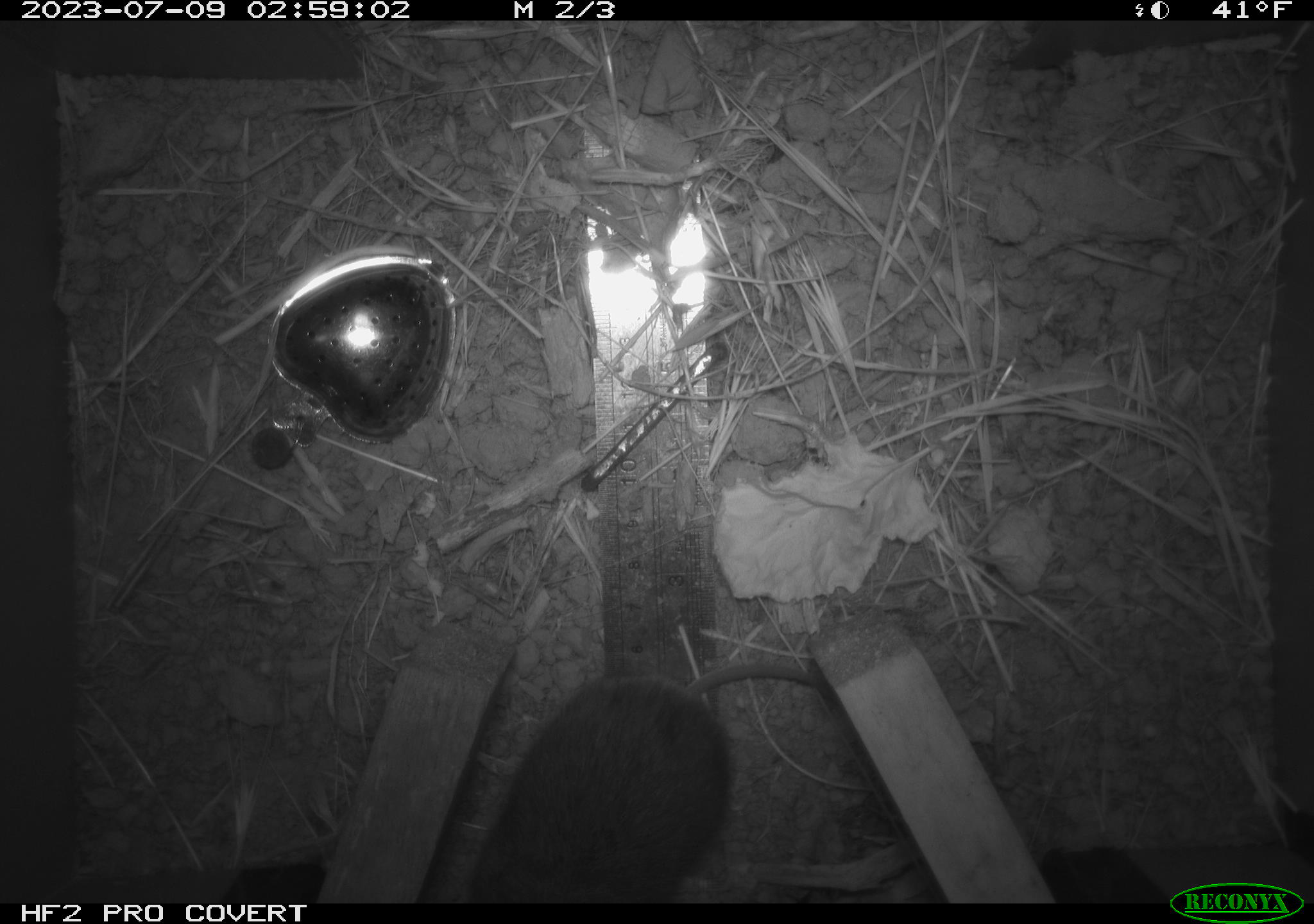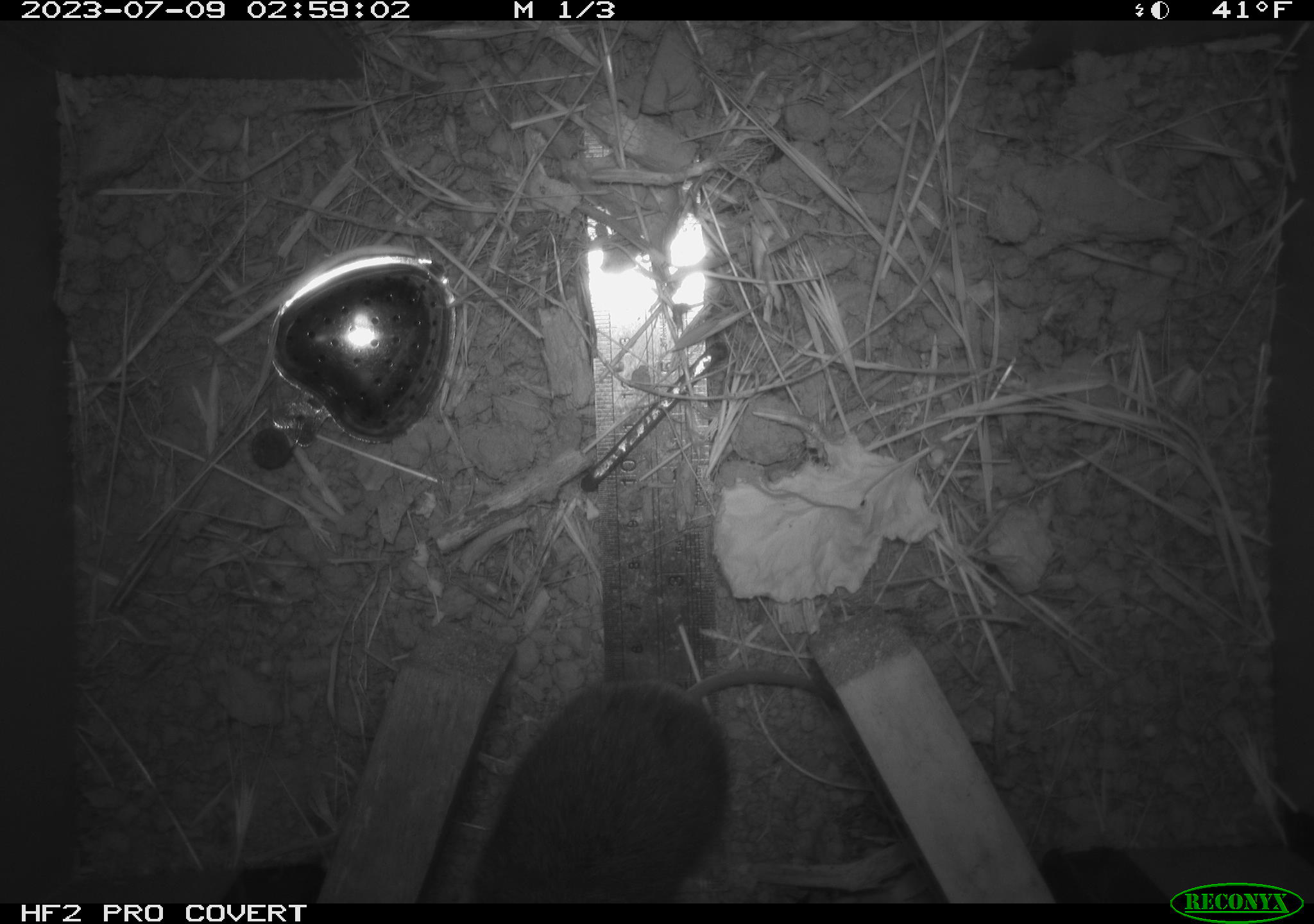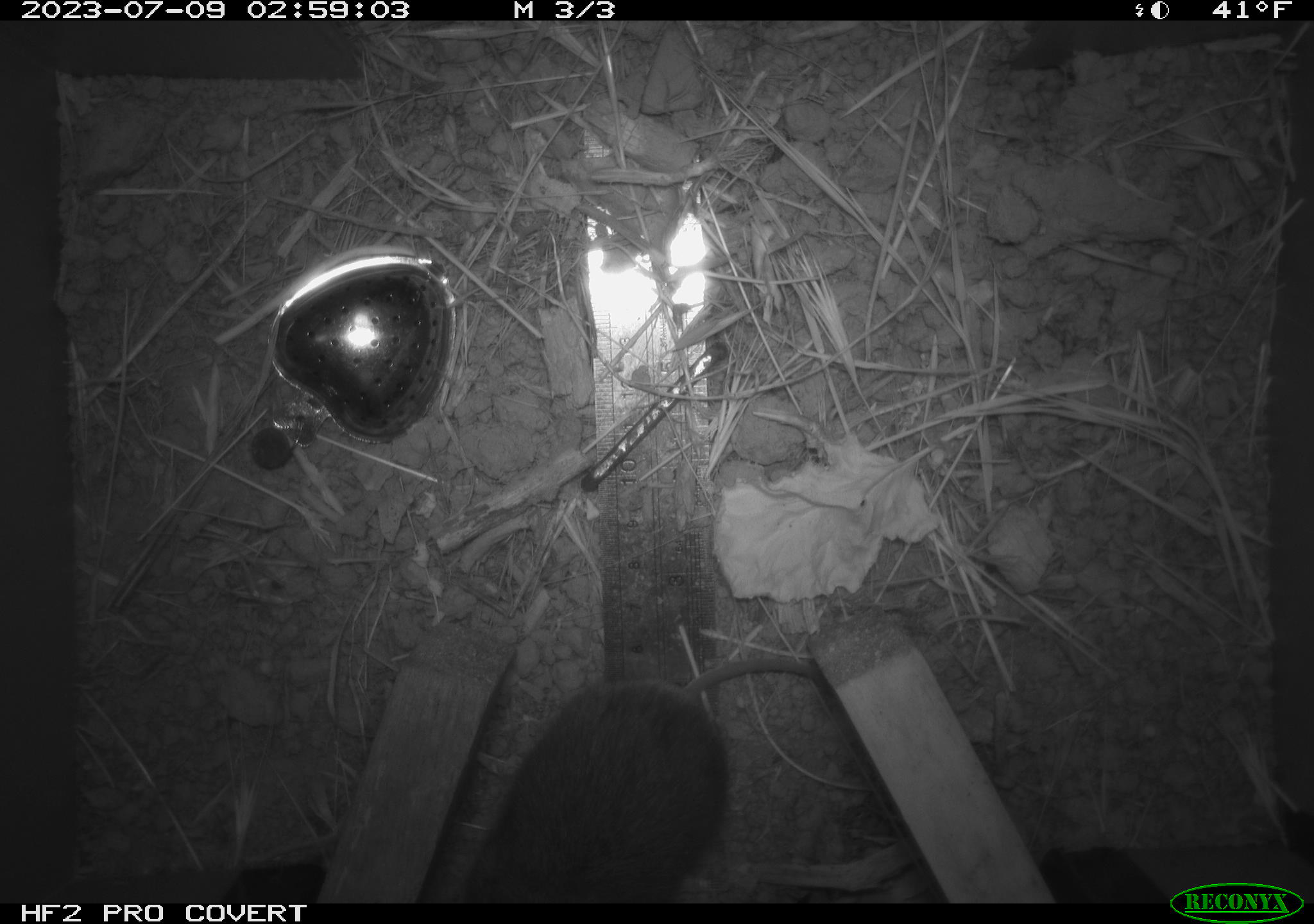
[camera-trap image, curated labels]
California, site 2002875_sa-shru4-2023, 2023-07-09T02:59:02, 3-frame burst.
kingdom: Animalia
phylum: Chordata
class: Mammalia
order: Rodentia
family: Cricetidae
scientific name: Arvicolinae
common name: voles, lemmings, and muskrats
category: arvicolinae subfamily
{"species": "arvicolinae subfamily (voles, lemmings, and muskrats) (Arvicolinae)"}